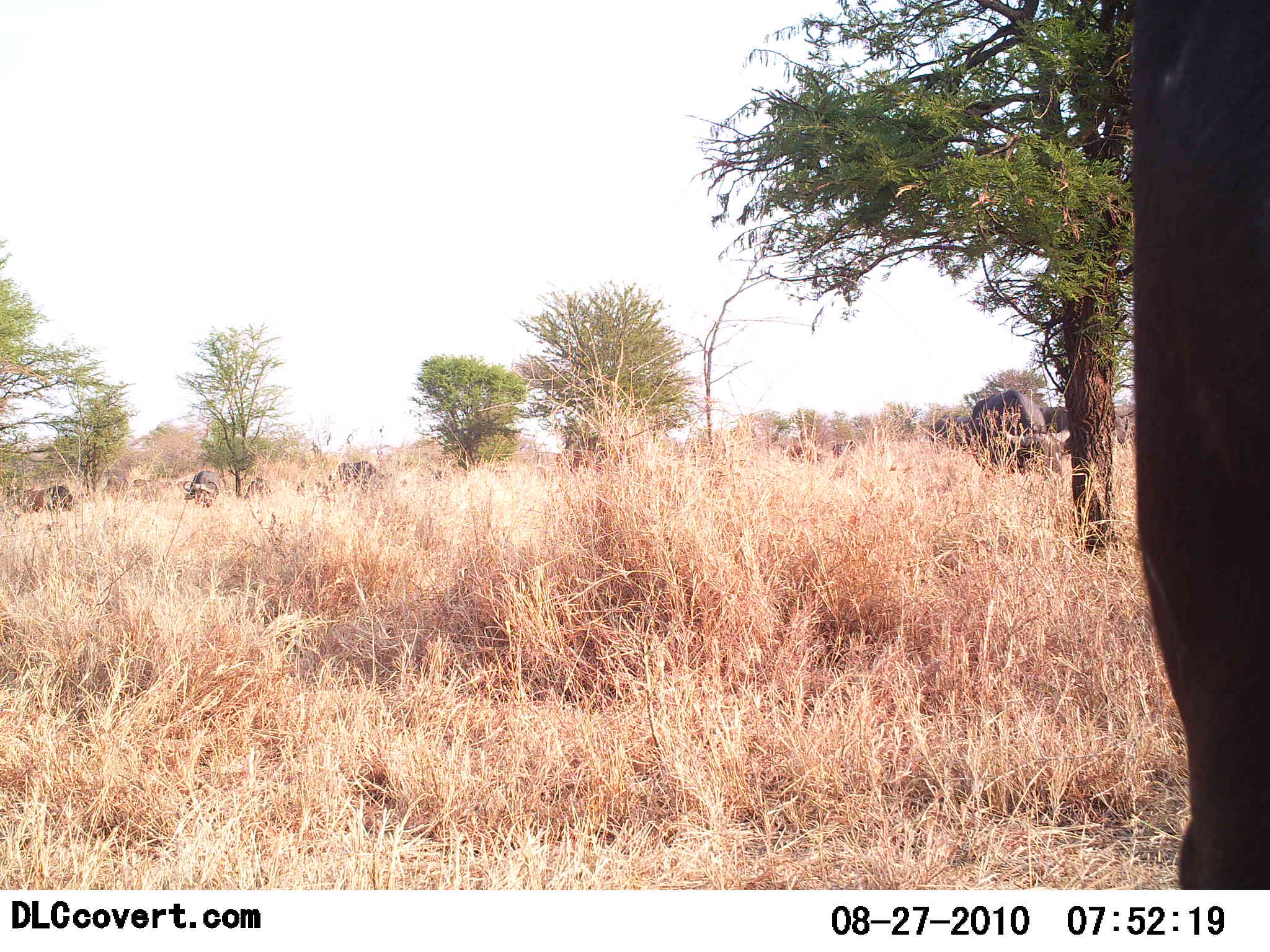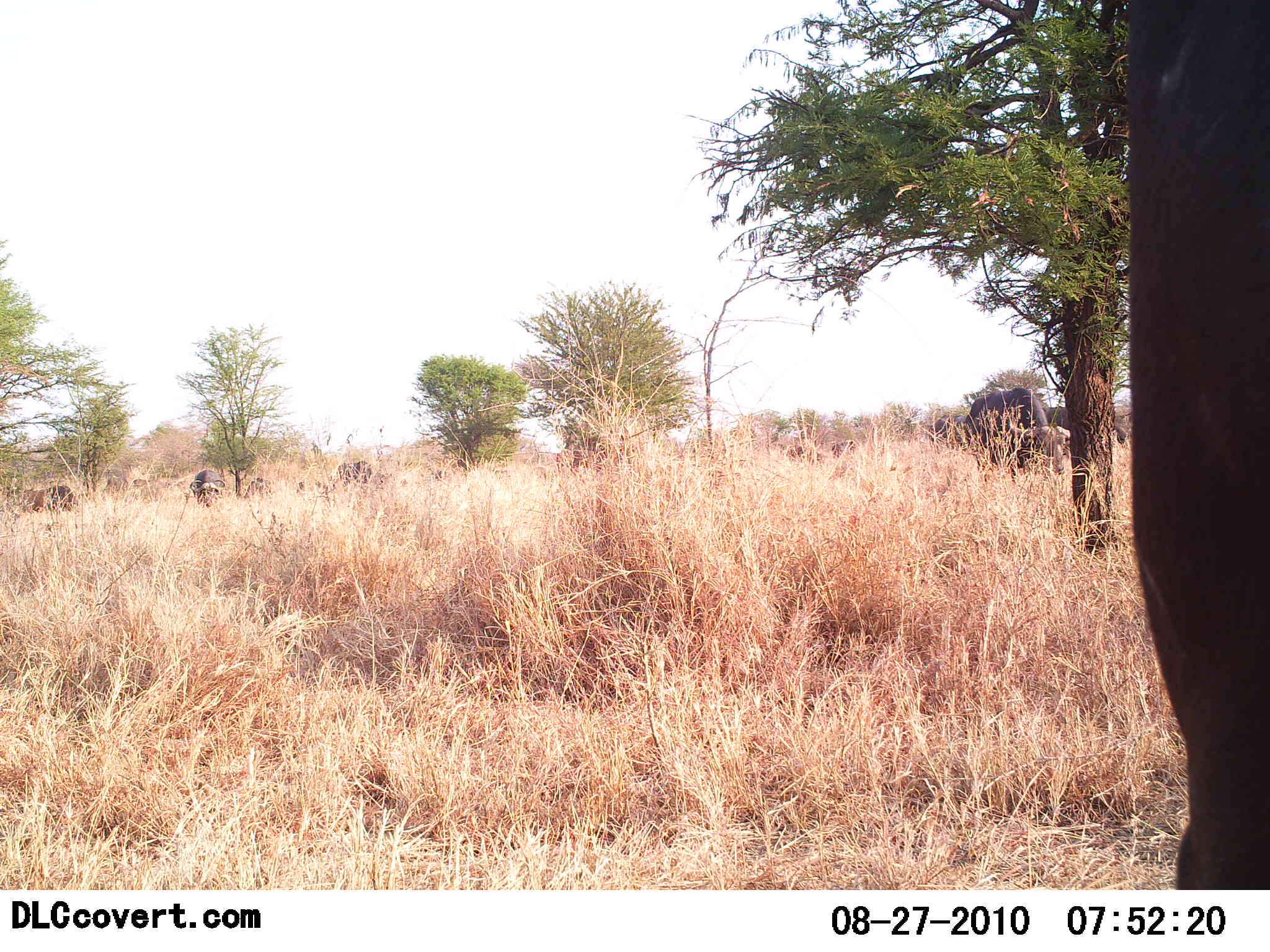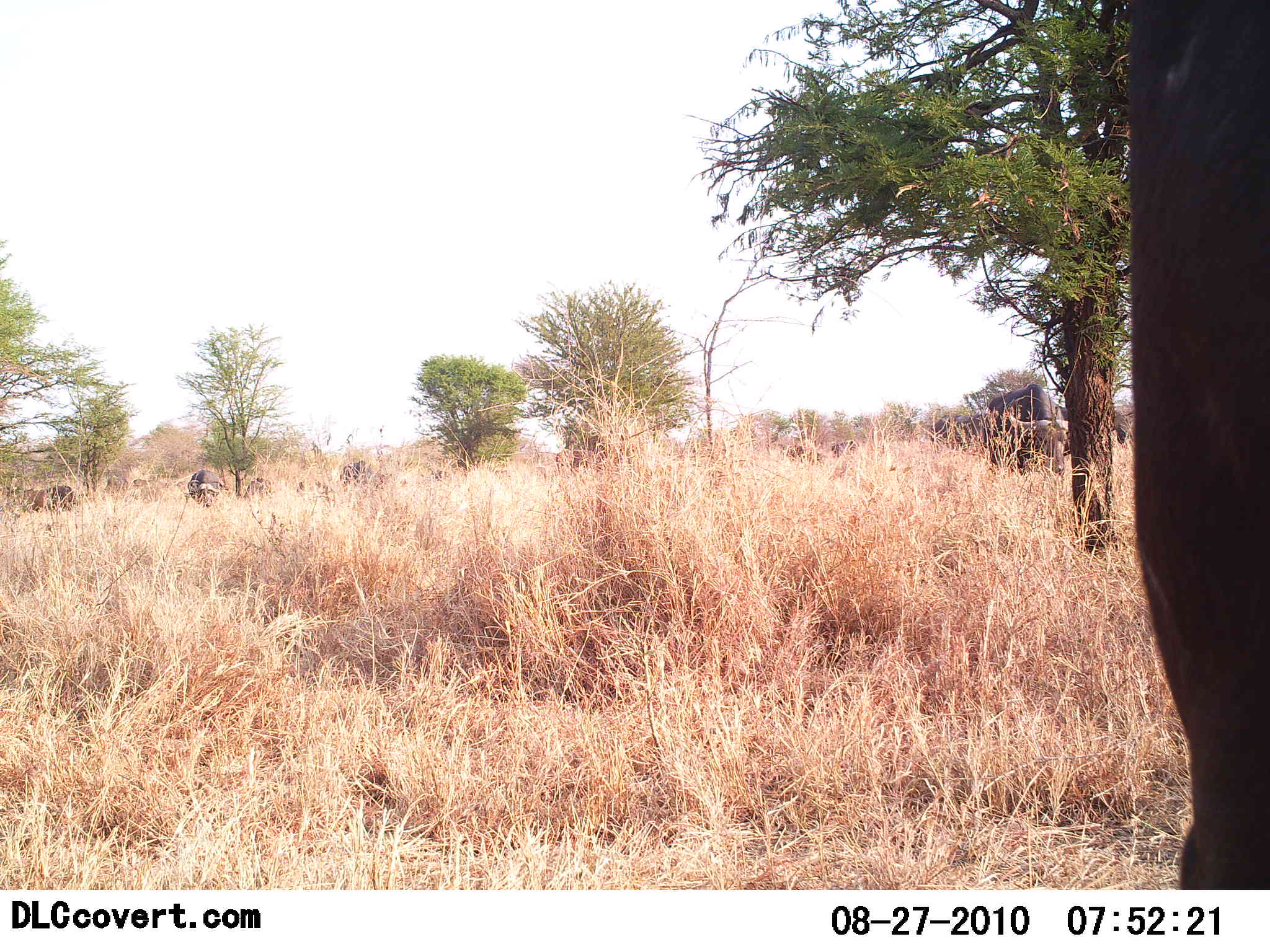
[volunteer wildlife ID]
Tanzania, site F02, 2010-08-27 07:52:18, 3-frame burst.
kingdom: Animalia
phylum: Chordata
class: Mammalia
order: Artiodactyla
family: Bovidae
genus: Syncerus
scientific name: Syncerus caffer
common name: cape buffalo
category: buffalo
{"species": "buffalo (cape buffalo) (Syncerus caffer)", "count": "5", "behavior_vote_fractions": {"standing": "42%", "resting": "0%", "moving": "33%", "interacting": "0%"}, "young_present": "0%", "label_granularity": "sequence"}